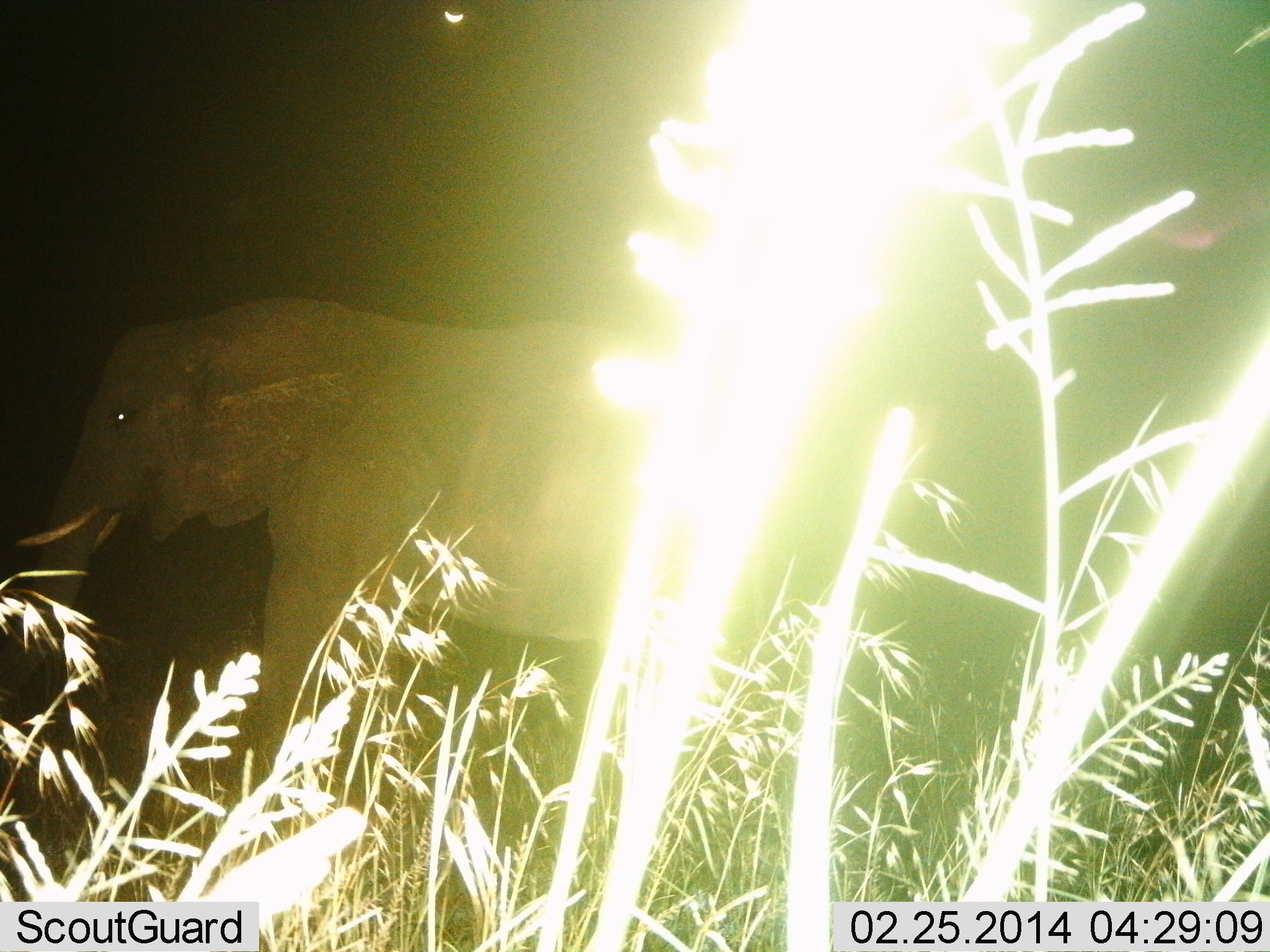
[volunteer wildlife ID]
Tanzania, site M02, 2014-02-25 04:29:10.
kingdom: Animalia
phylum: Chordata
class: Mammalia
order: Proboscidea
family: Elephantidae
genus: Loxodonta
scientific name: Loxodonta africana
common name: african bush elephant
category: elephant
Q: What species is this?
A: Elephant (african bush elephant) (Loxodonta africana).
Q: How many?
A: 1.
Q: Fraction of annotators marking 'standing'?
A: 40%.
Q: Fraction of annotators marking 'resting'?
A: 0%.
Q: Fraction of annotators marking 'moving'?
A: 60%.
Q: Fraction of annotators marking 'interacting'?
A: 0%.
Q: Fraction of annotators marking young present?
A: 0%.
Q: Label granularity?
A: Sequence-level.